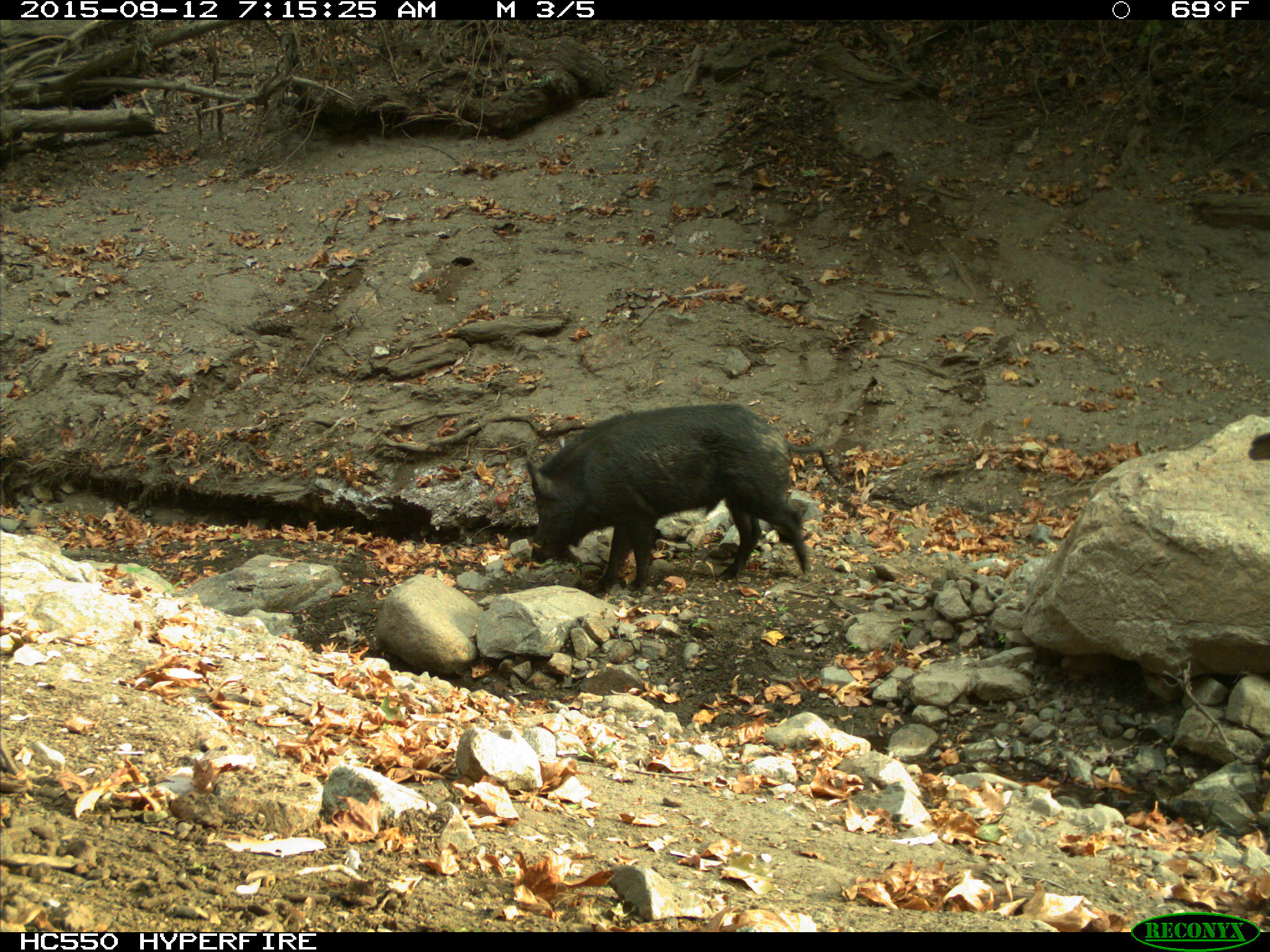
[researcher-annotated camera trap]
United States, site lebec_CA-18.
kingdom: Animalia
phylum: Chordata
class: Mammalia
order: Artiodactyla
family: Suidae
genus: Sus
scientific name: Sus scrofa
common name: wild boar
Sus scrofa (wild boar).